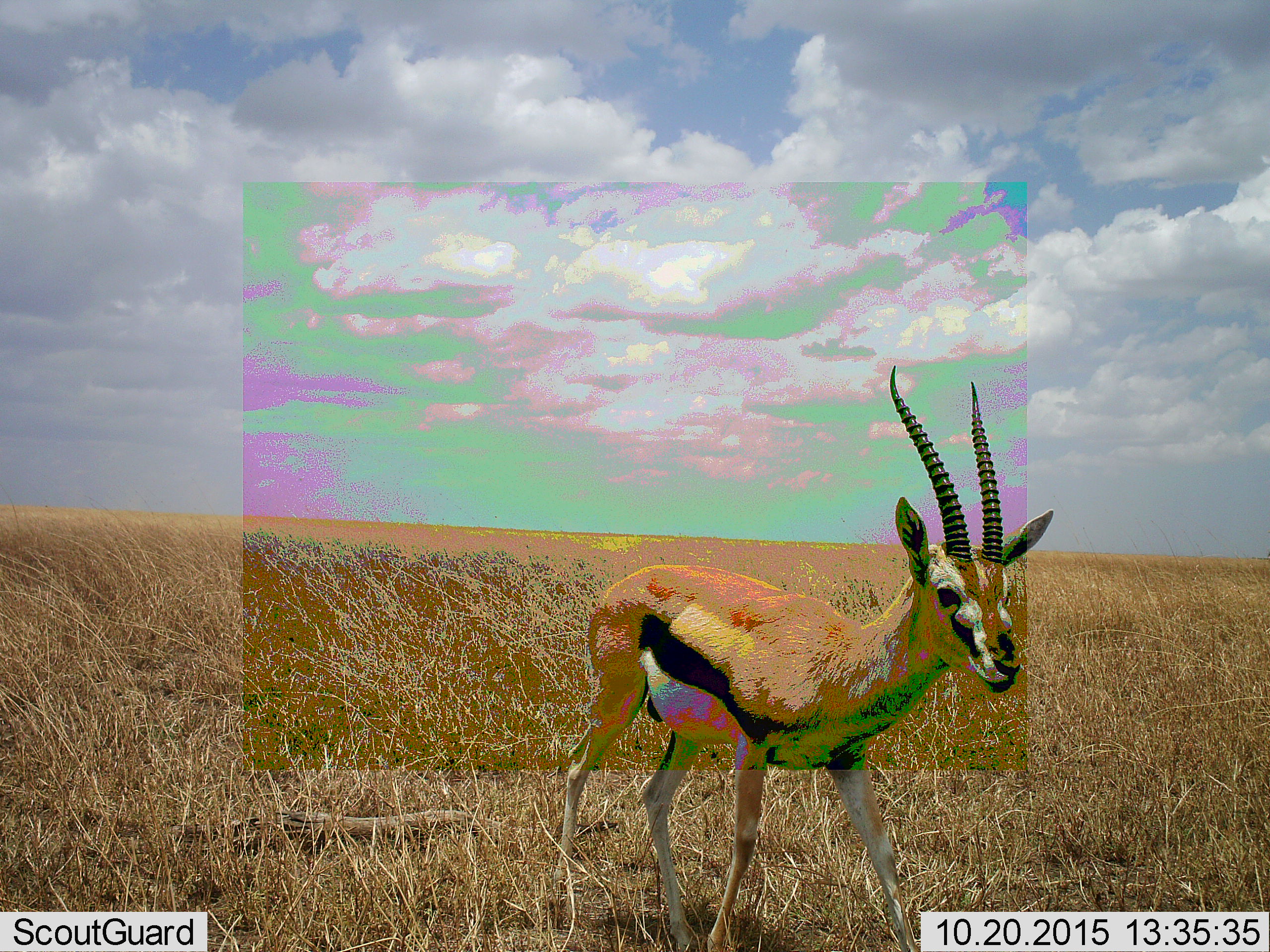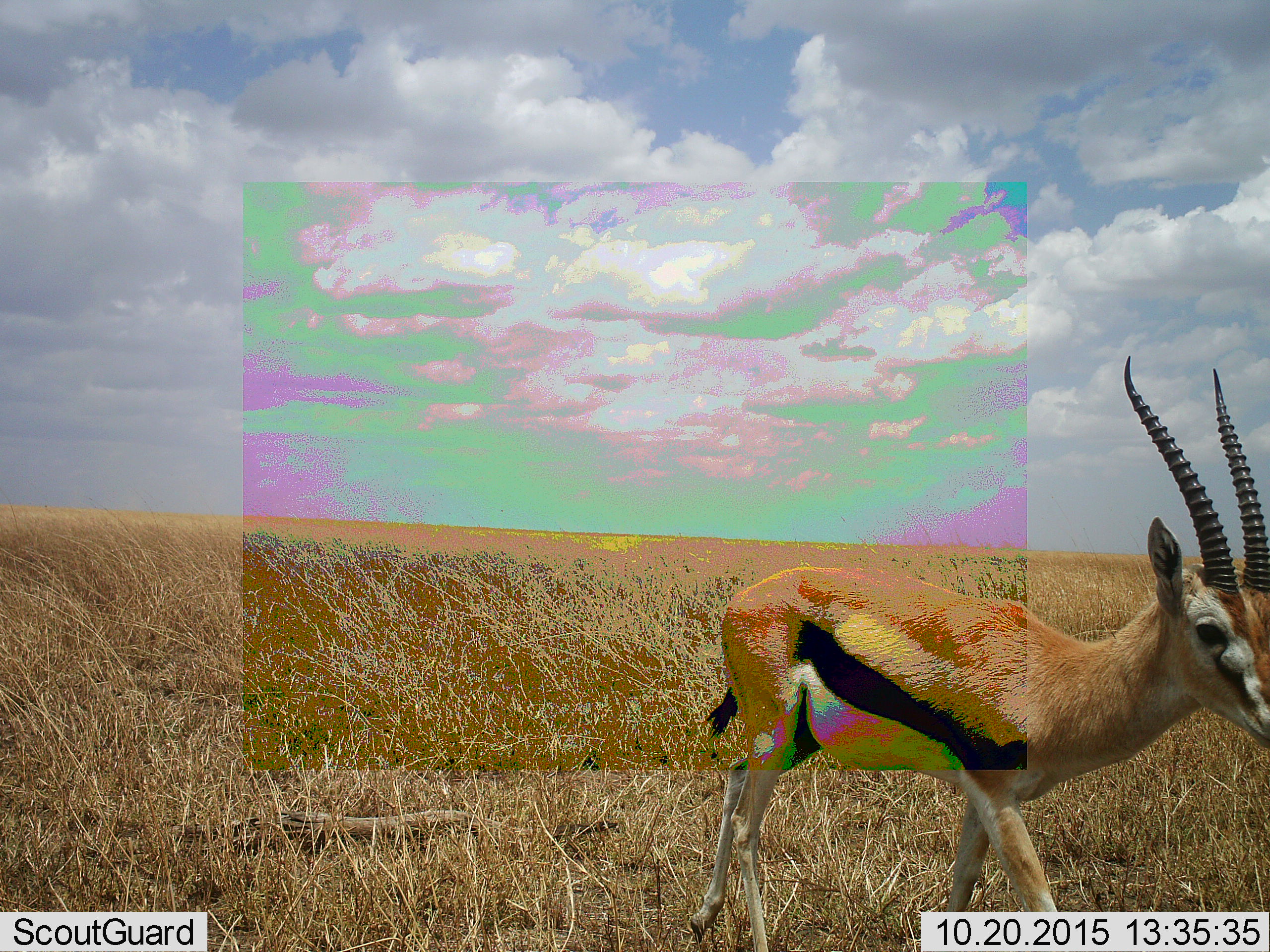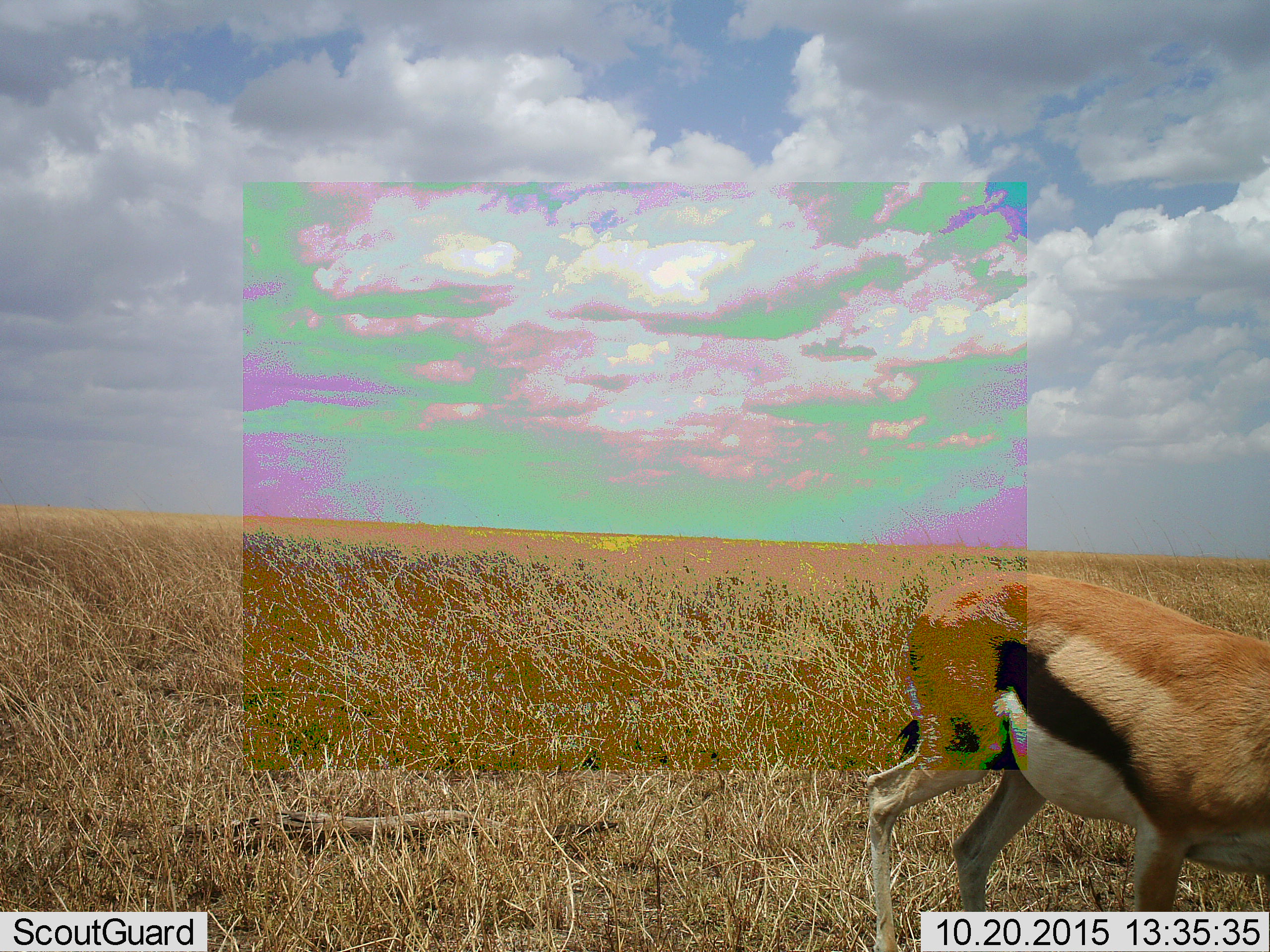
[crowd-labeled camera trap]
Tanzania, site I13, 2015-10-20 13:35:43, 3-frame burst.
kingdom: Animalia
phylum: Chordata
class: Mammalia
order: Artiodactyla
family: Bovidae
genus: Eudorcas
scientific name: Eudorcas thomsonii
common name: thomson's gazelle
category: gazellethomsons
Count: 1.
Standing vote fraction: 10%.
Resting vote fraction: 0%.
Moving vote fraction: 90%.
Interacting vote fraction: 0%.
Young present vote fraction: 0%.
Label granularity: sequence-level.